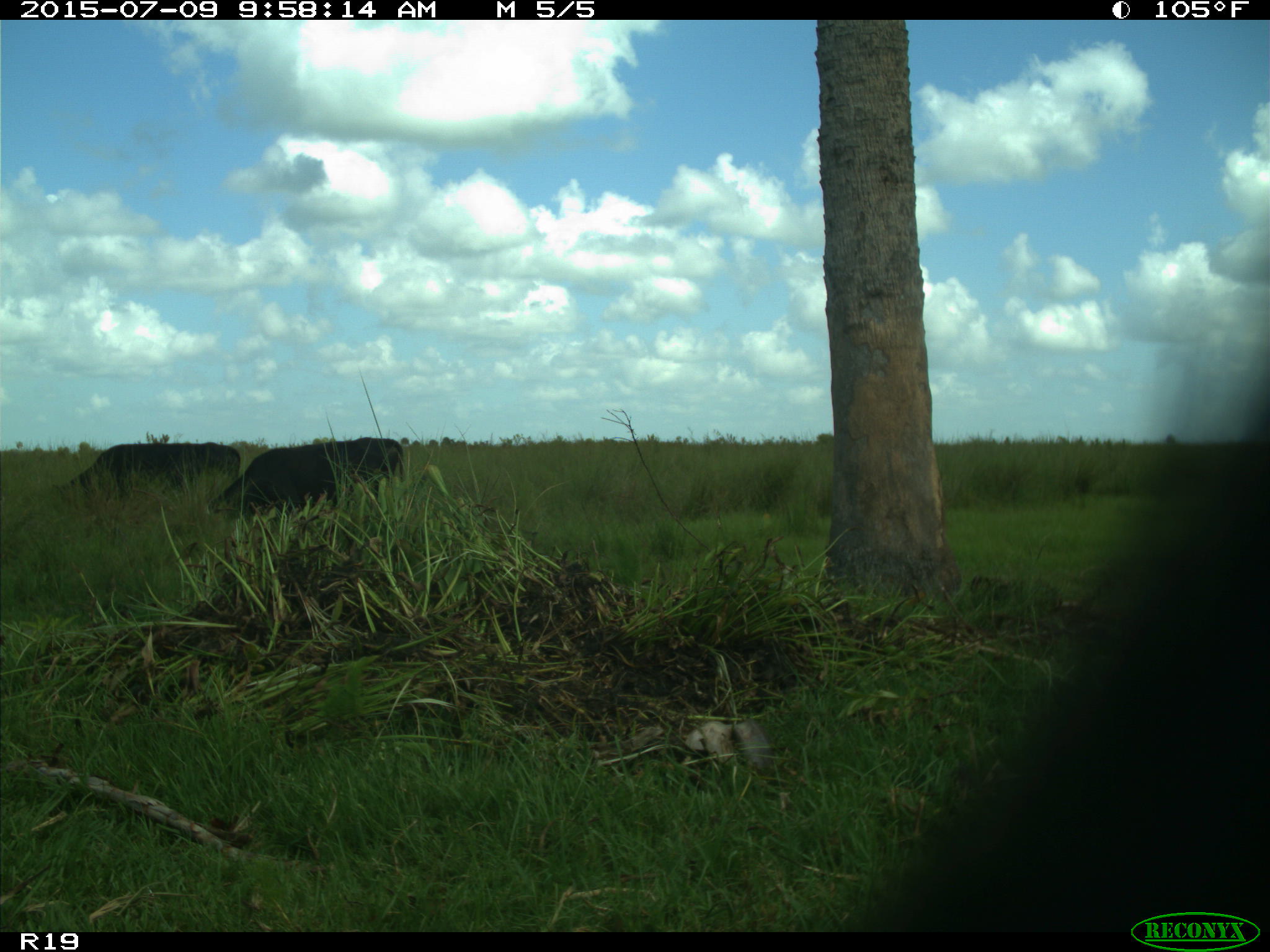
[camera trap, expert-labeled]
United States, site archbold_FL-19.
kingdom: Animalia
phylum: Chordata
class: Mammalia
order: Artiodactyla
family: Bovidae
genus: Bos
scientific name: Bos taurus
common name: domestic cow